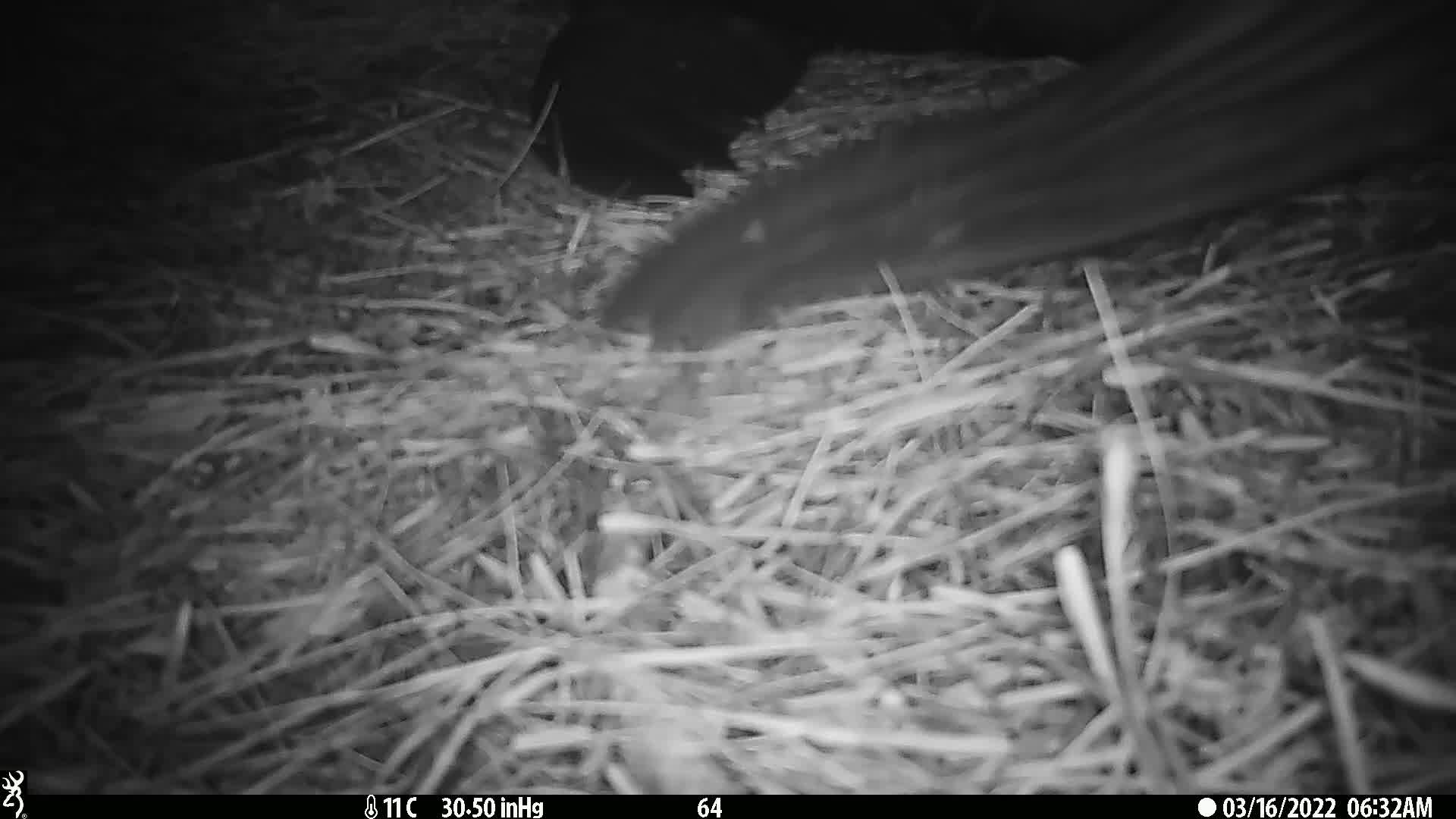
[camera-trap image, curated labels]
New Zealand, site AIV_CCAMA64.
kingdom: Animalia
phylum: Chordata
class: Mammalia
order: Carnivora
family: Otariidae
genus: Phocarctos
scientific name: Phocarctos hookeri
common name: new zealand sea lion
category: sealion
Sealion (new zealand sea lion) (Phocarctos hookeri).